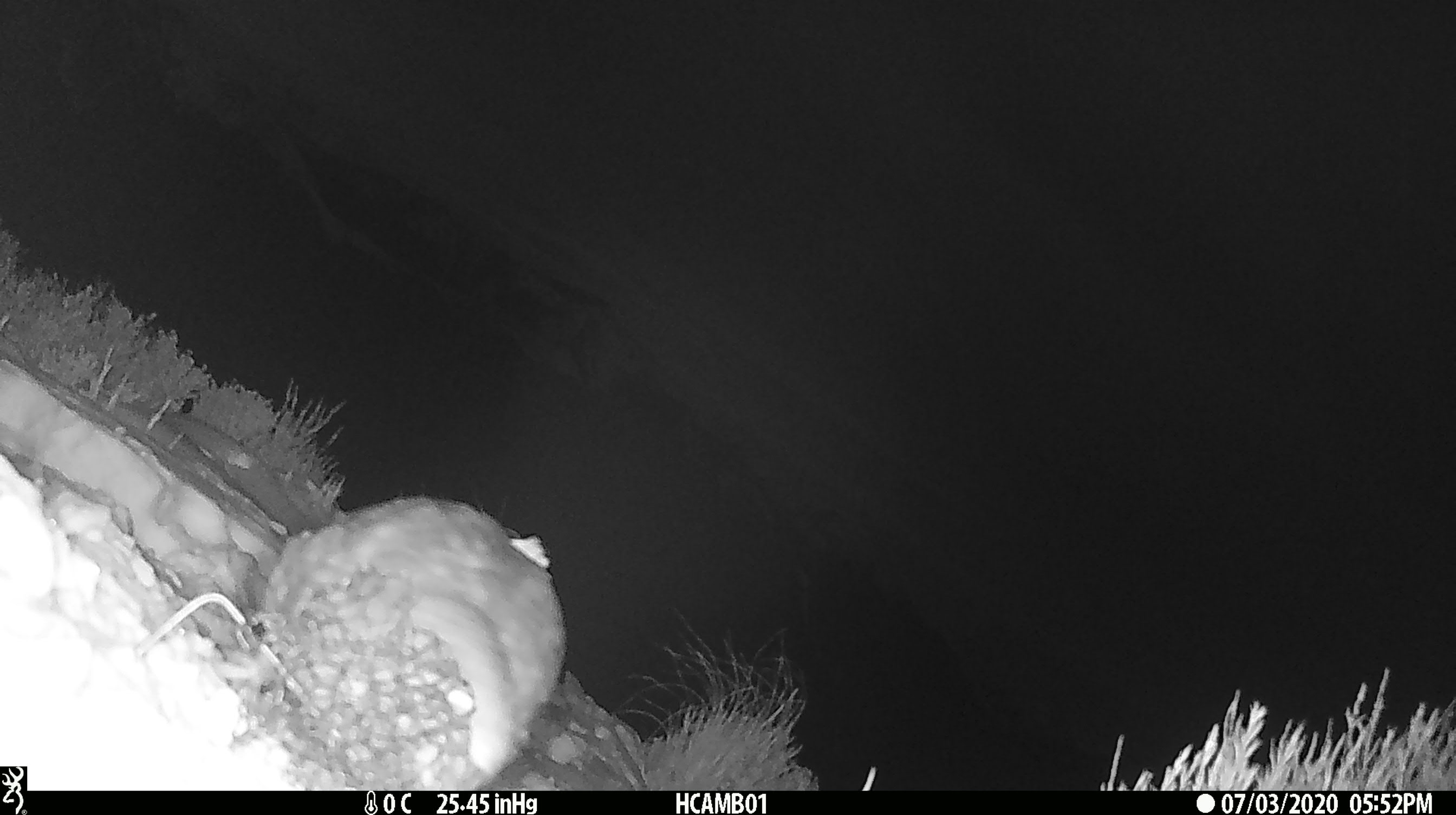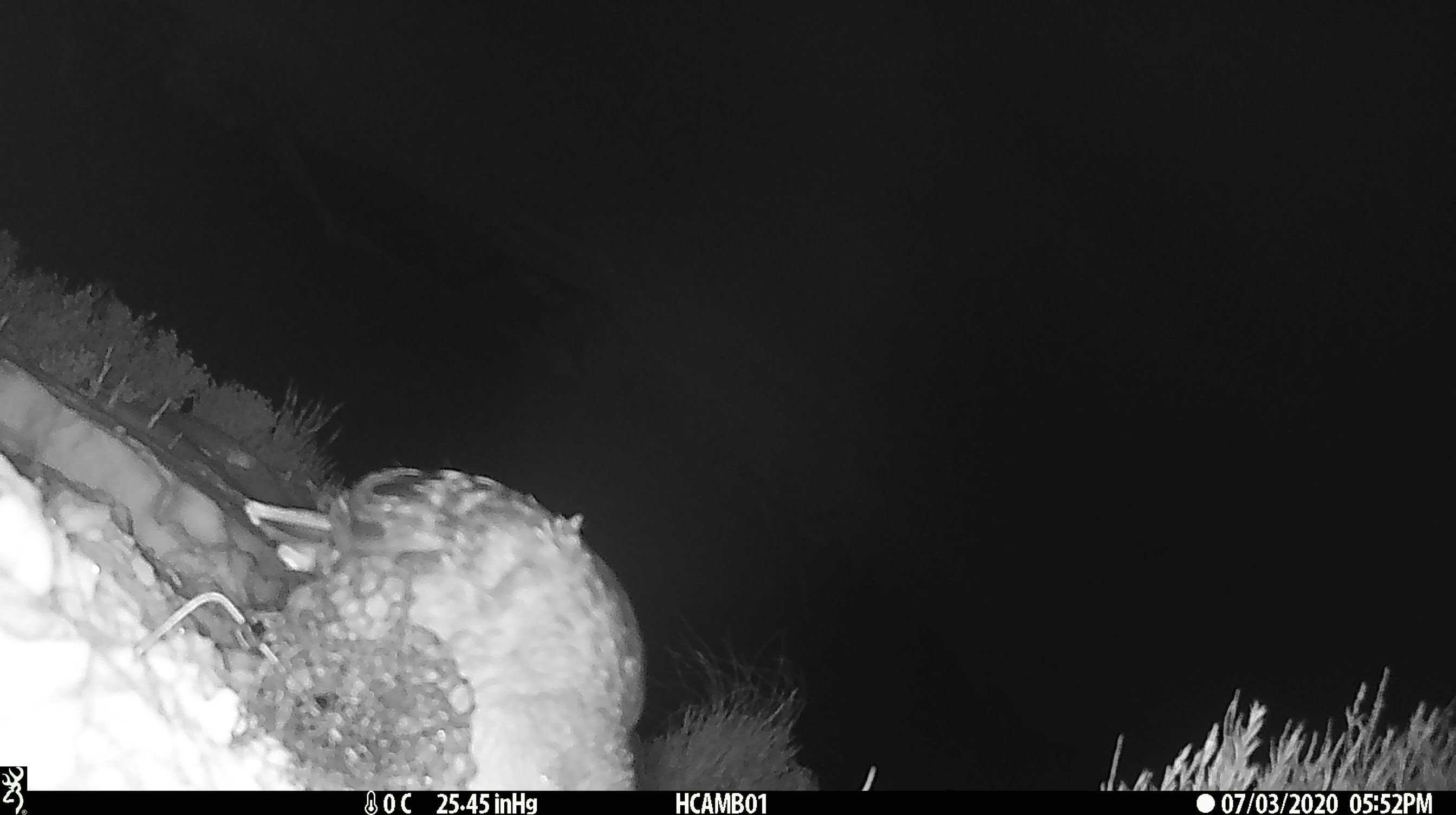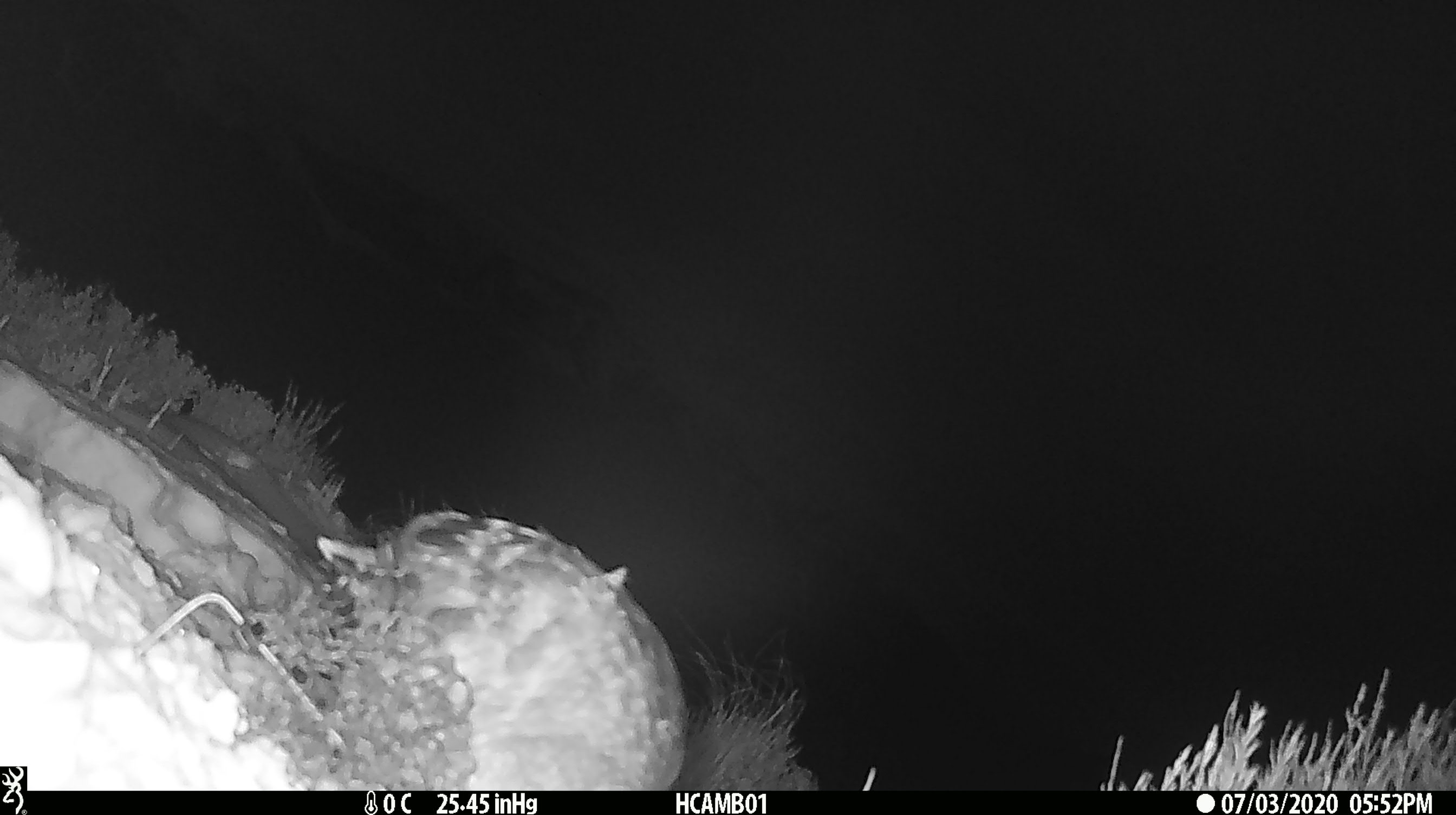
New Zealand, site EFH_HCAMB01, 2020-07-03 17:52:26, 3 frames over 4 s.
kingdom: Animalia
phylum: Chordata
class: Aves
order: Psittaciformes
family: Strigopidae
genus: Nestor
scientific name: Nestor notabilis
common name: kea